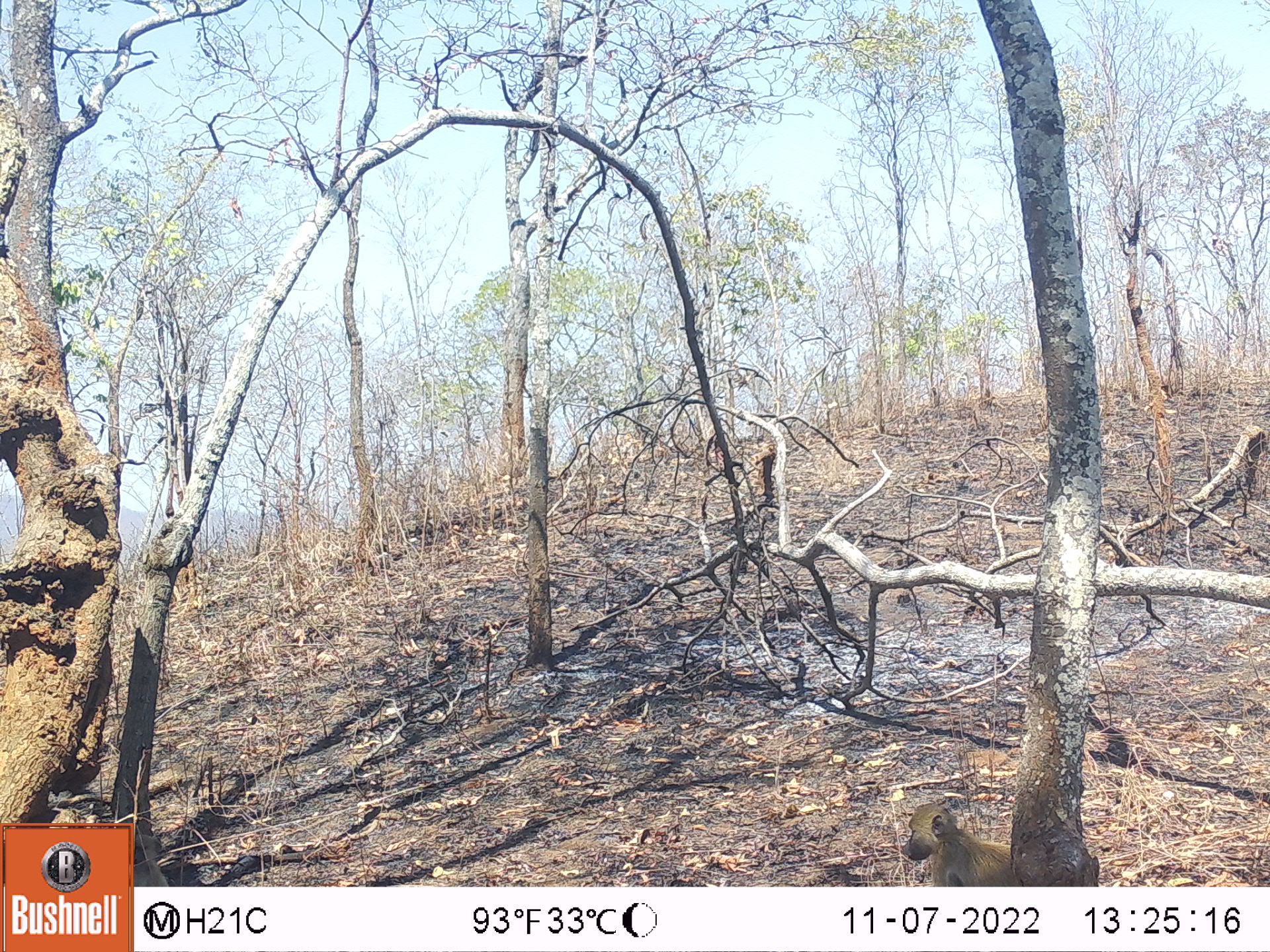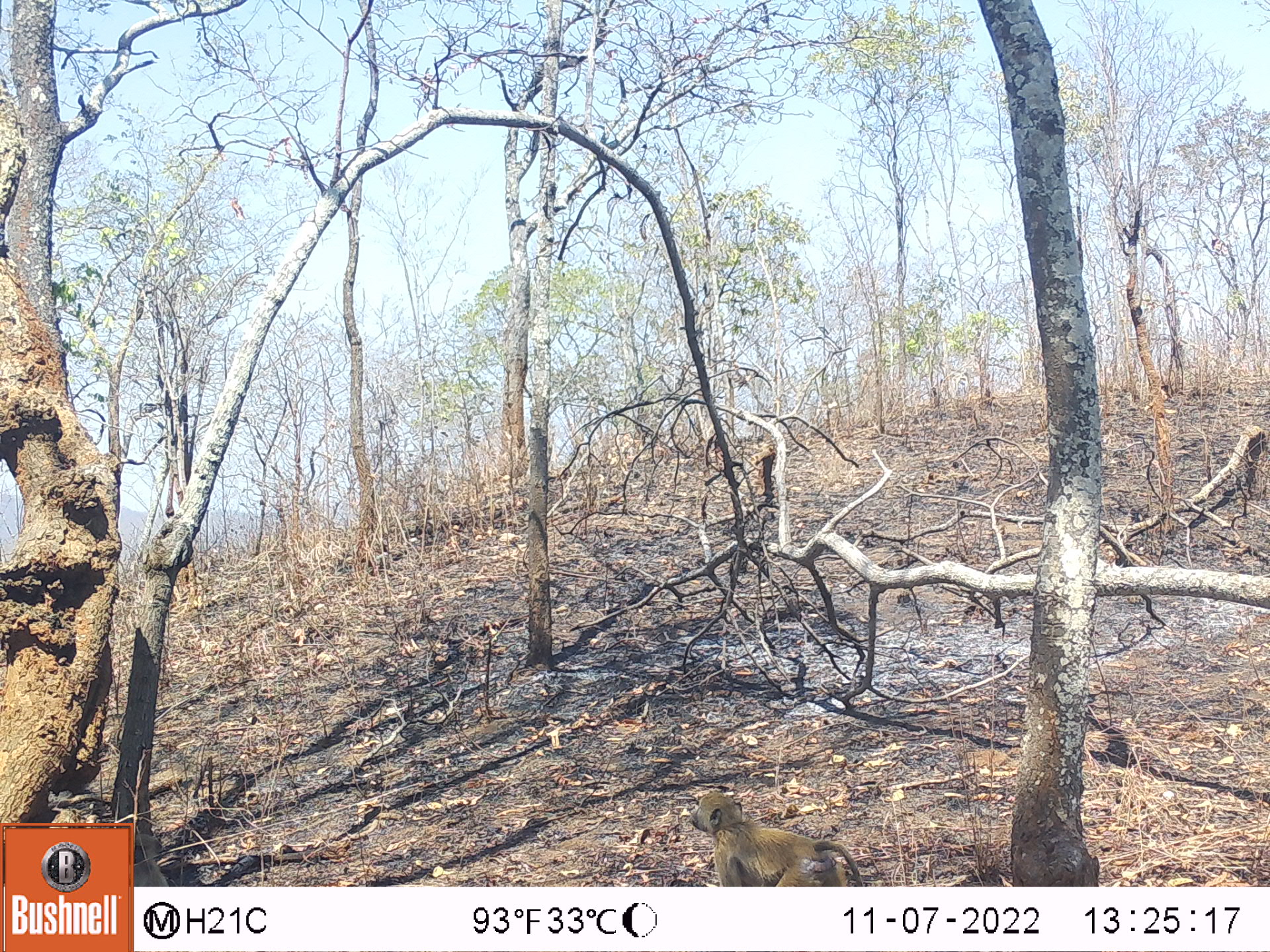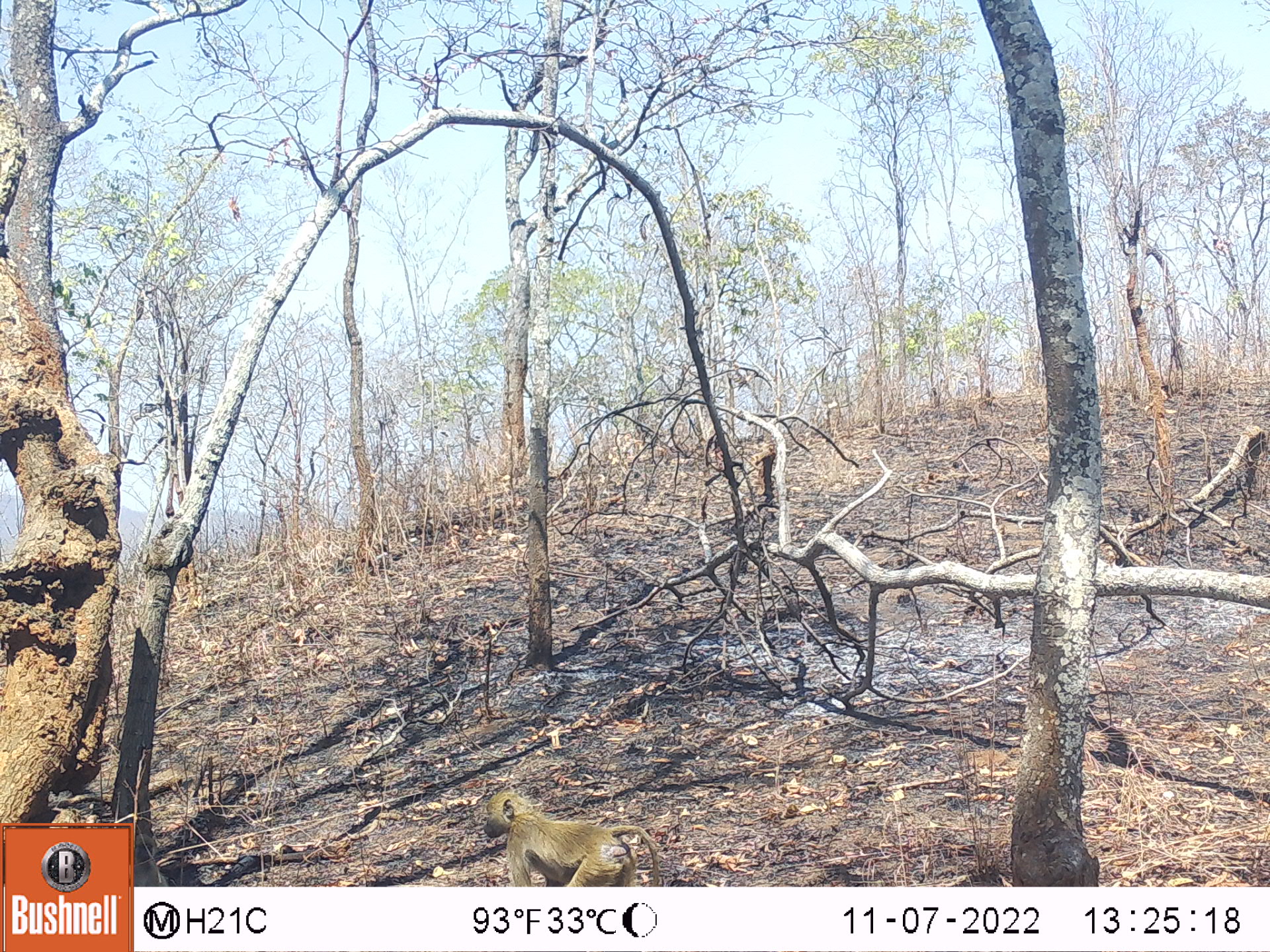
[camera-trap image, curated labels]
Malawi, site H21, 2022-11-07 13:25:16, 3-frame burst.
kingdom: Animalia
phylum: Chordata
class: Mammalia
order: Primates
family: Cercopithecidae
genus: Papio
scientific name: Papio cynocephalus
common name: yellow baboon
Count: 1.